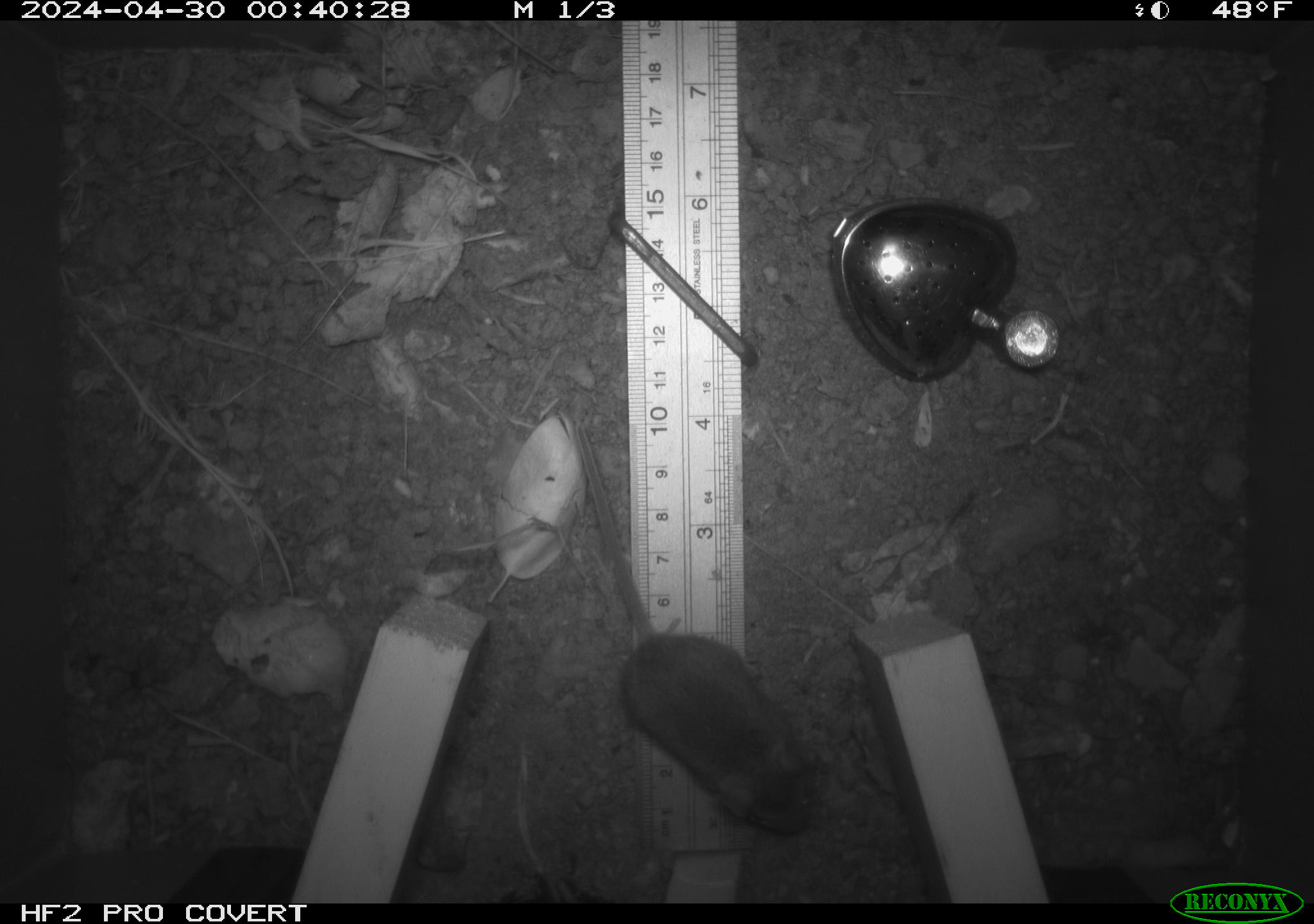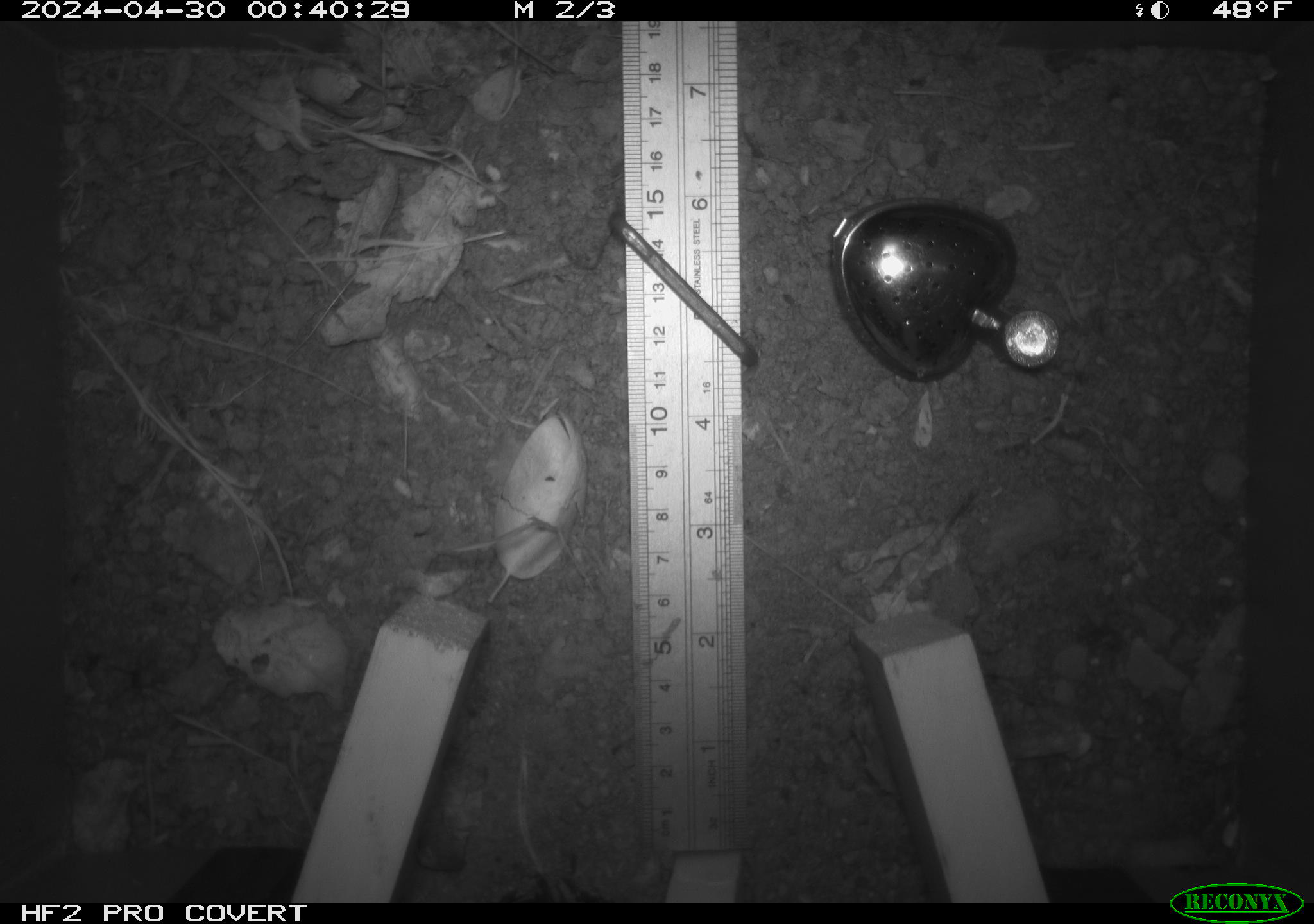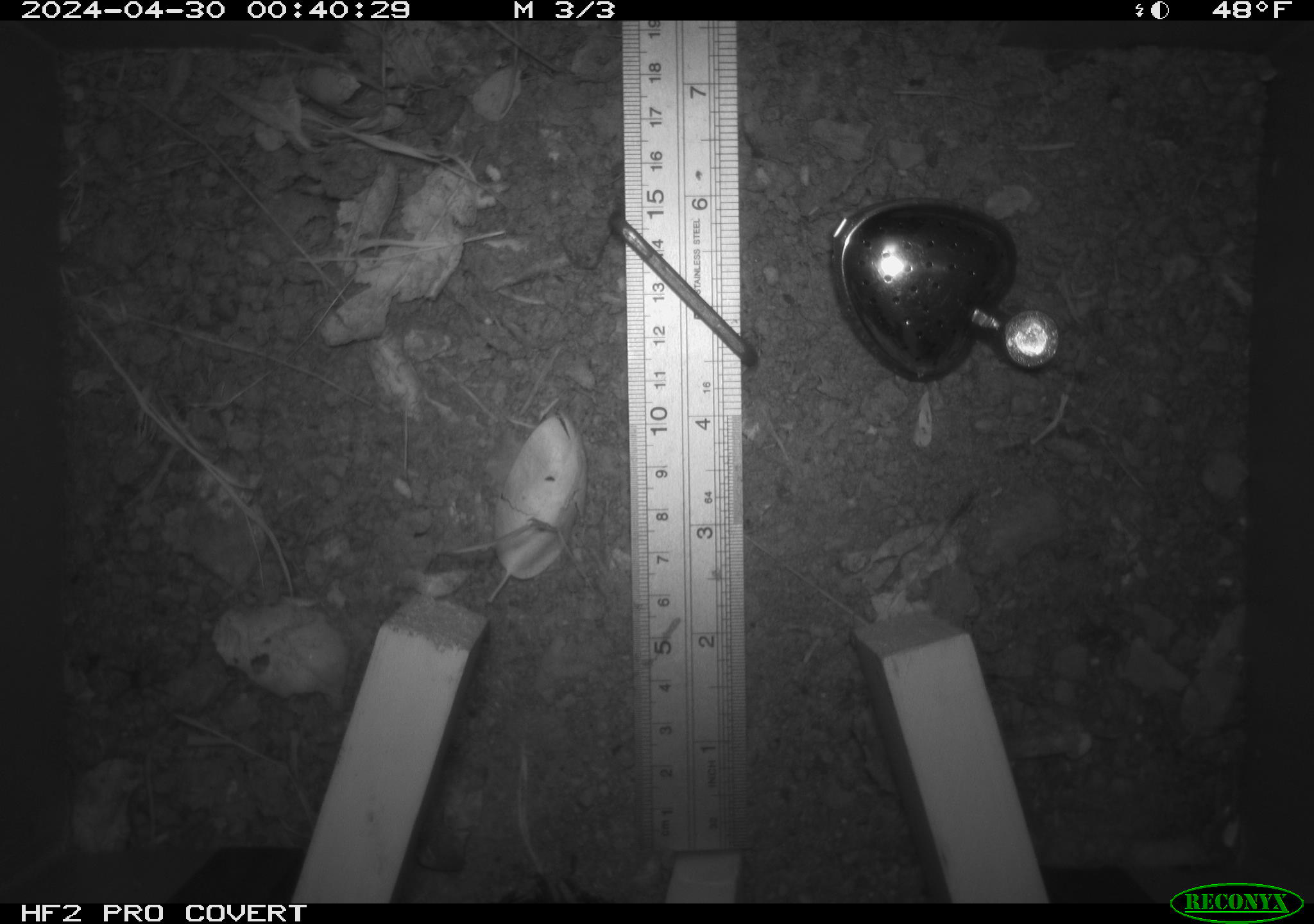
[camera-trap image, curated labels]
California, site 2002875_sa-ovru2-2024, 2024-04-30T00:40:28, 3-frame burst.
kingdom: Animalia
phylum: Chordata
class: Mammalia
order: Rodentia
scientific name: Rodentia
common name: rodent